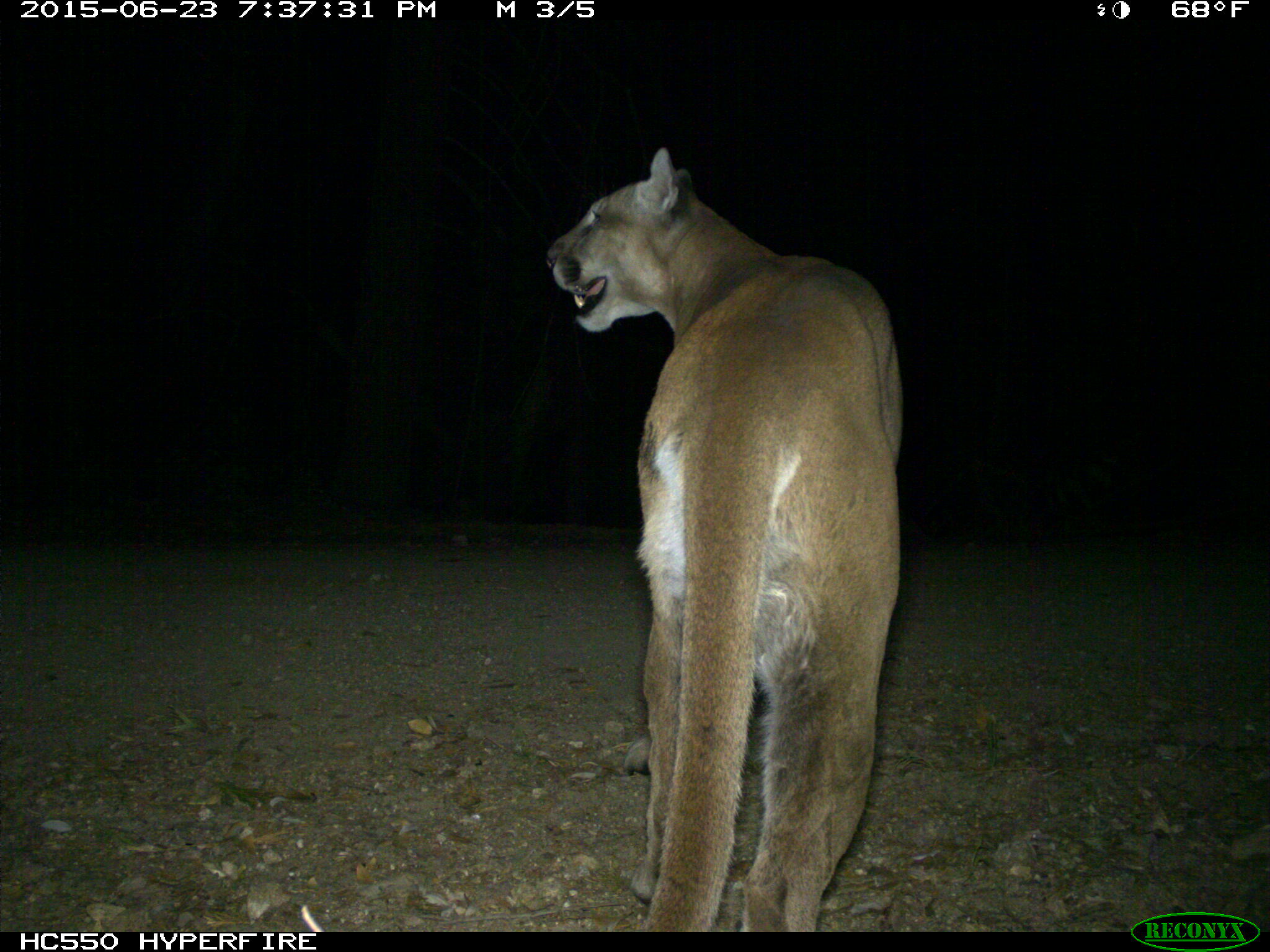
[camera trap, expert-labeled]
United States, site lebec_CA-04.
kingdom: Animalia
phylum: Chordata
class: Mammalia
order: Carnivora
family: Felidae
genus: Puma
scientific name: Puma concolor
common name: mountain lion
Puma concolor (mountain lion).